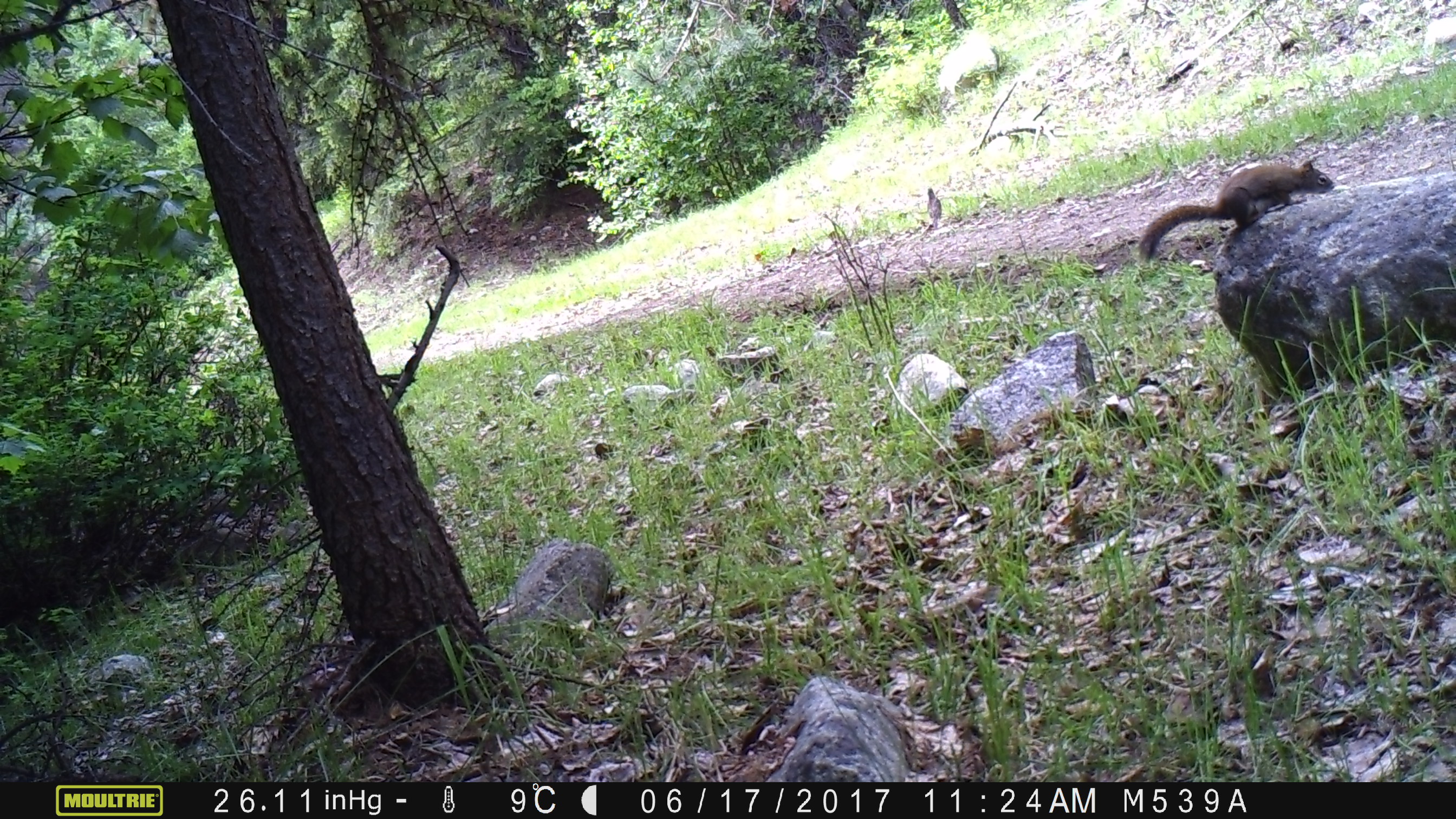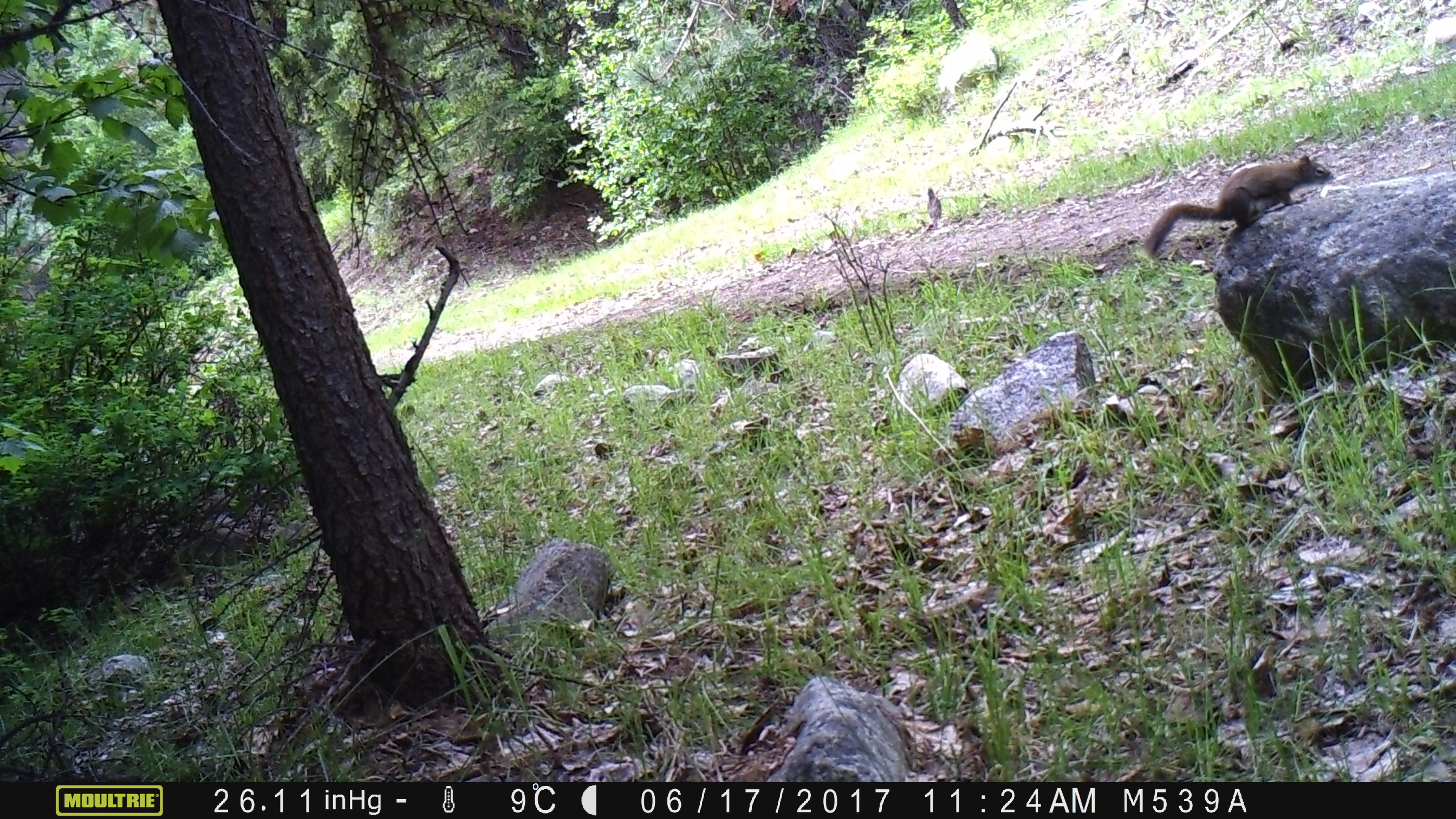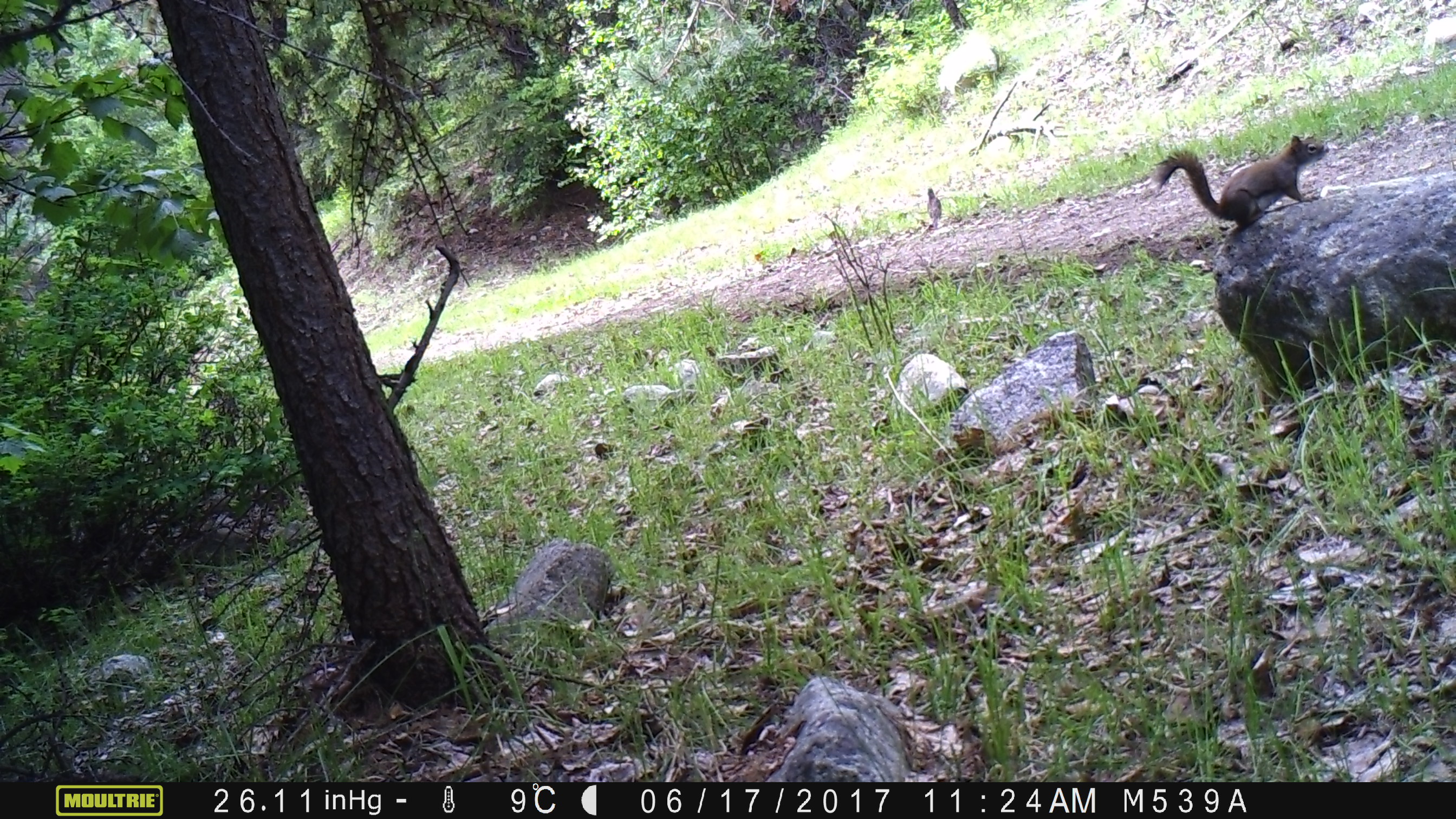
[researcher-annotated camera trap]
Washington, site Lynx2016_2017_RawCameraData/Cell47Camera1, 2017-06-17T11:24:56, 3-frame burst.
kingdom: Animalia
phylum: Chordata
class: Mammalia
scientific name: Mammalia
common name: small mammal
Small mammal (Mammalia). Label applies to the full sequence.